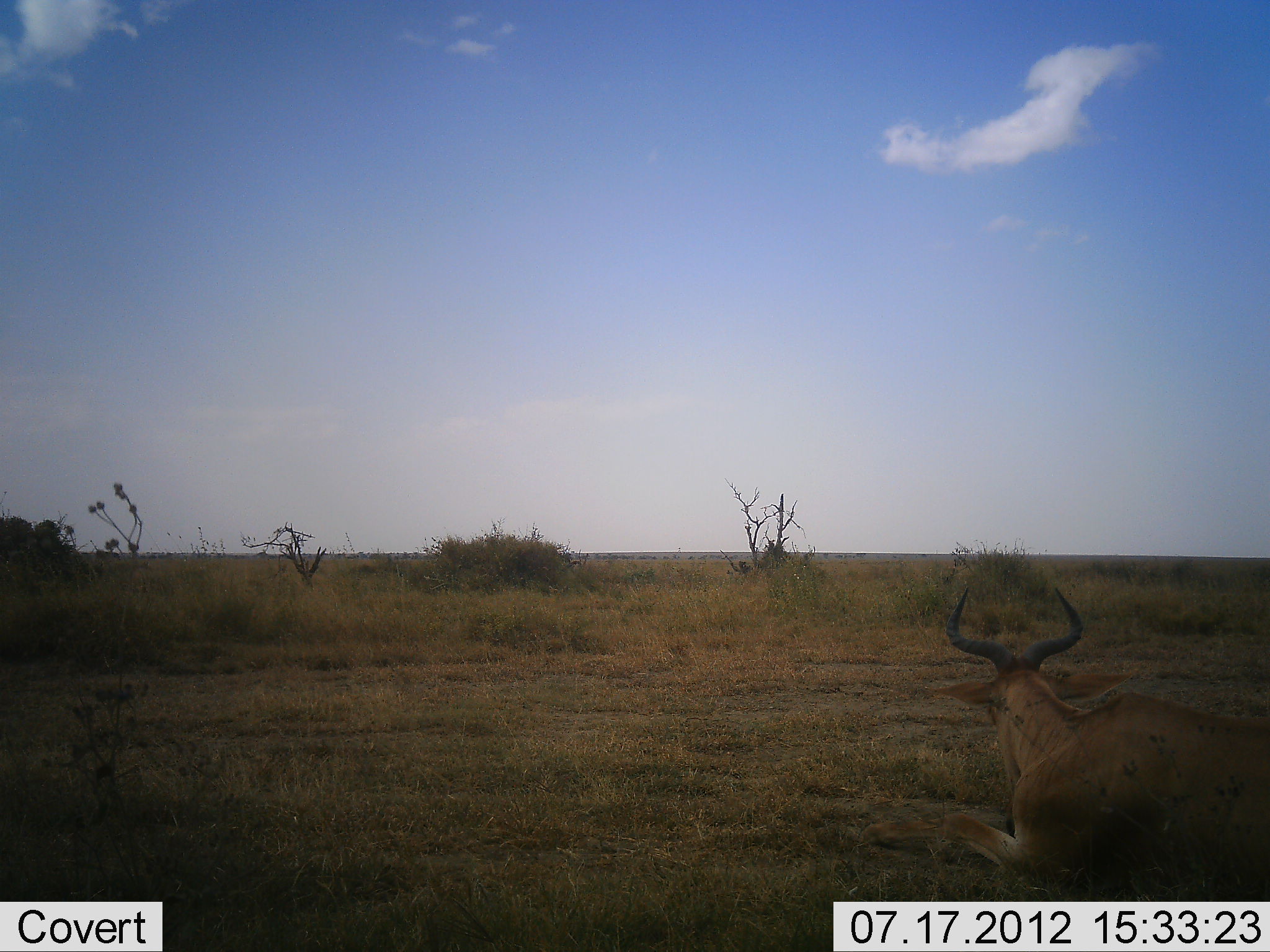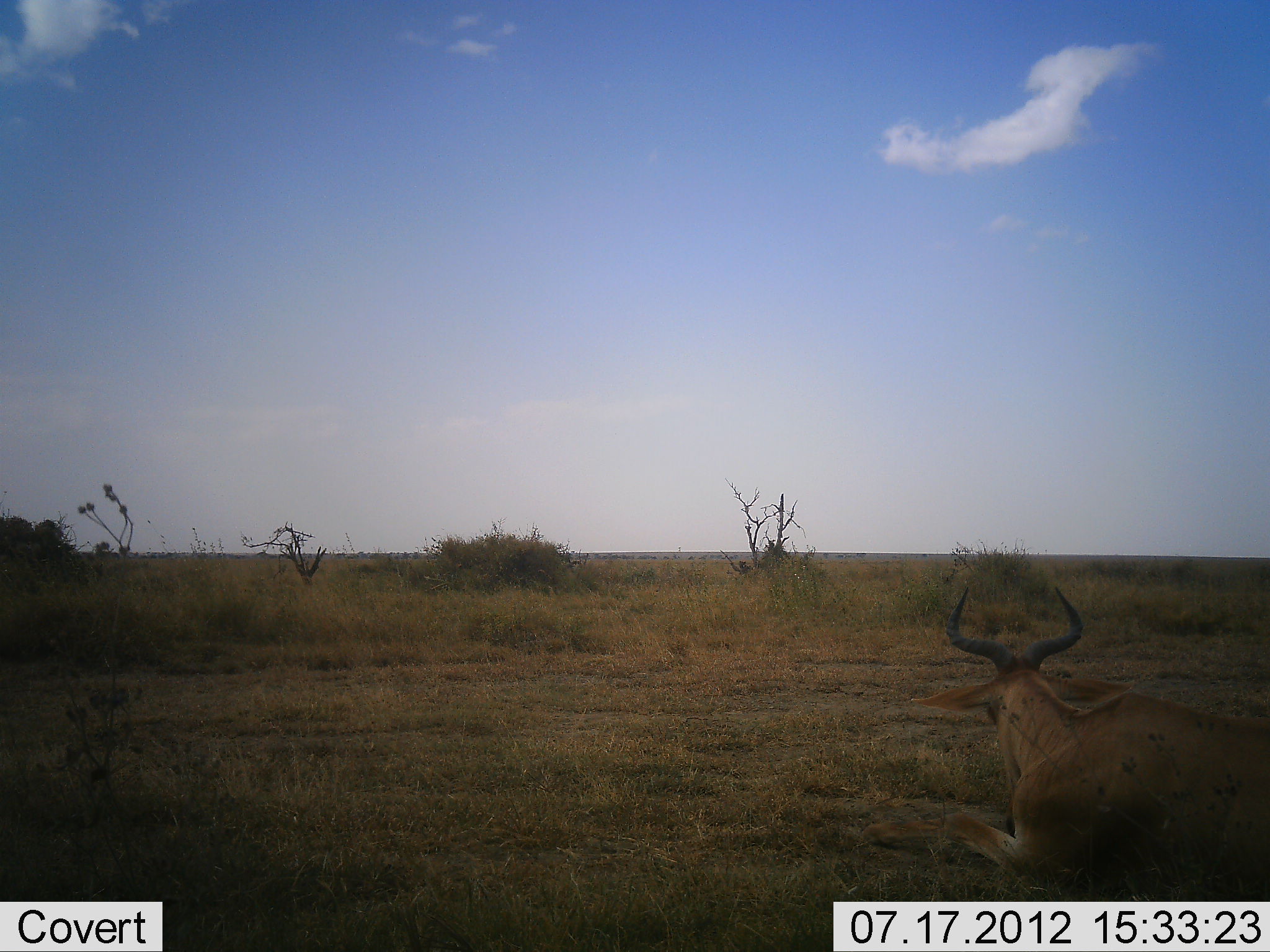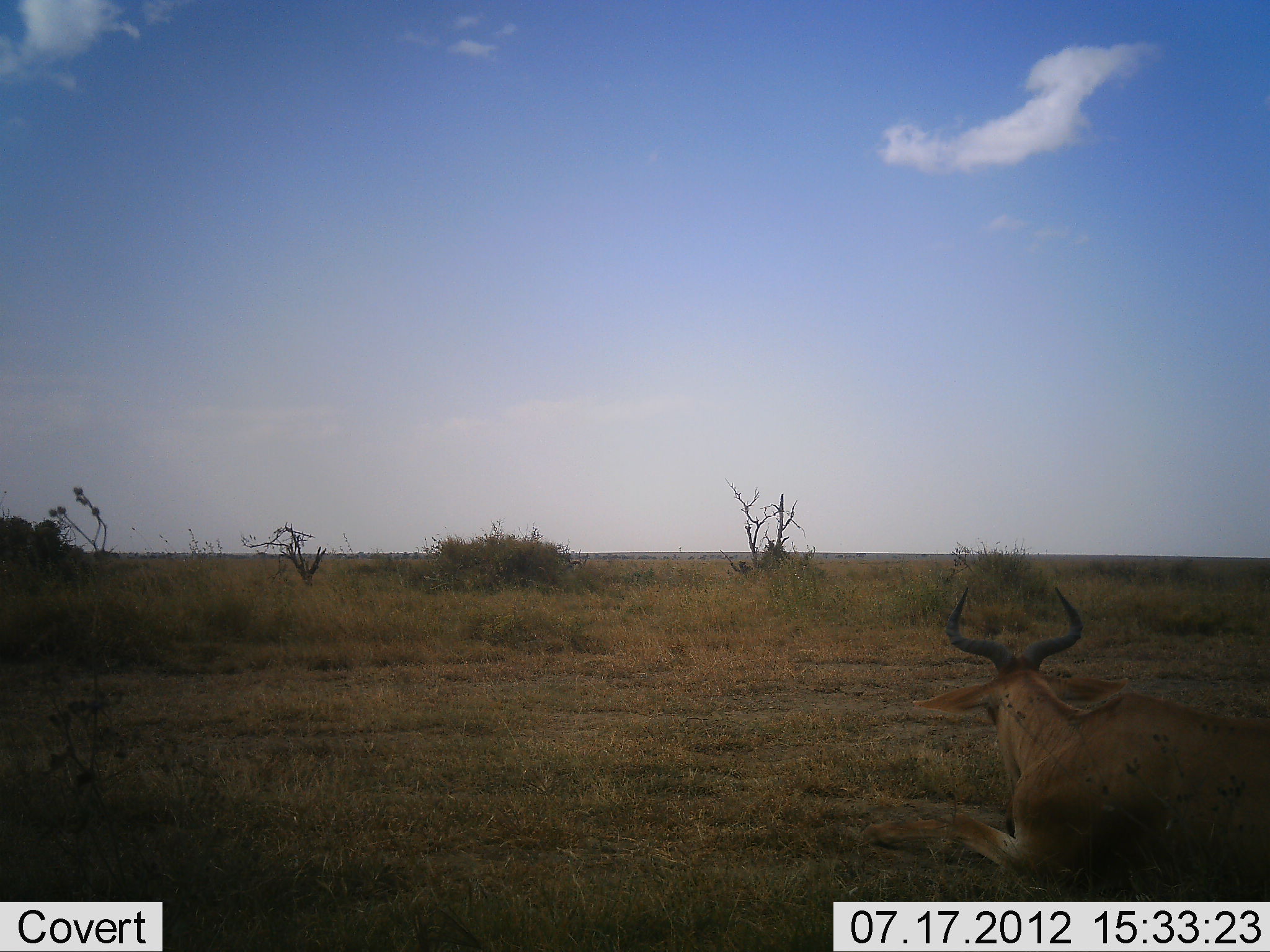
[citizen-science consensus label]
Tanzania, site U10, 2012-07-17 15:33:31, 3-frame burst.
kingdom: Animalia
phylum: Chordata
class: Mammalia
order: Artiodactyla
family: Bovidae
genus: Alcelaphus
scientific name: Alcelaphus buselaphus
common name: hartebeest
Hartebeest (Alcelaphus buselaphus), count 1. Behavior (volunteer vote fractions): standing 0%, resting 100%, moving 0%, interacting 0%. Young present (vote fraction): 0%. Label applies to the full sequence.